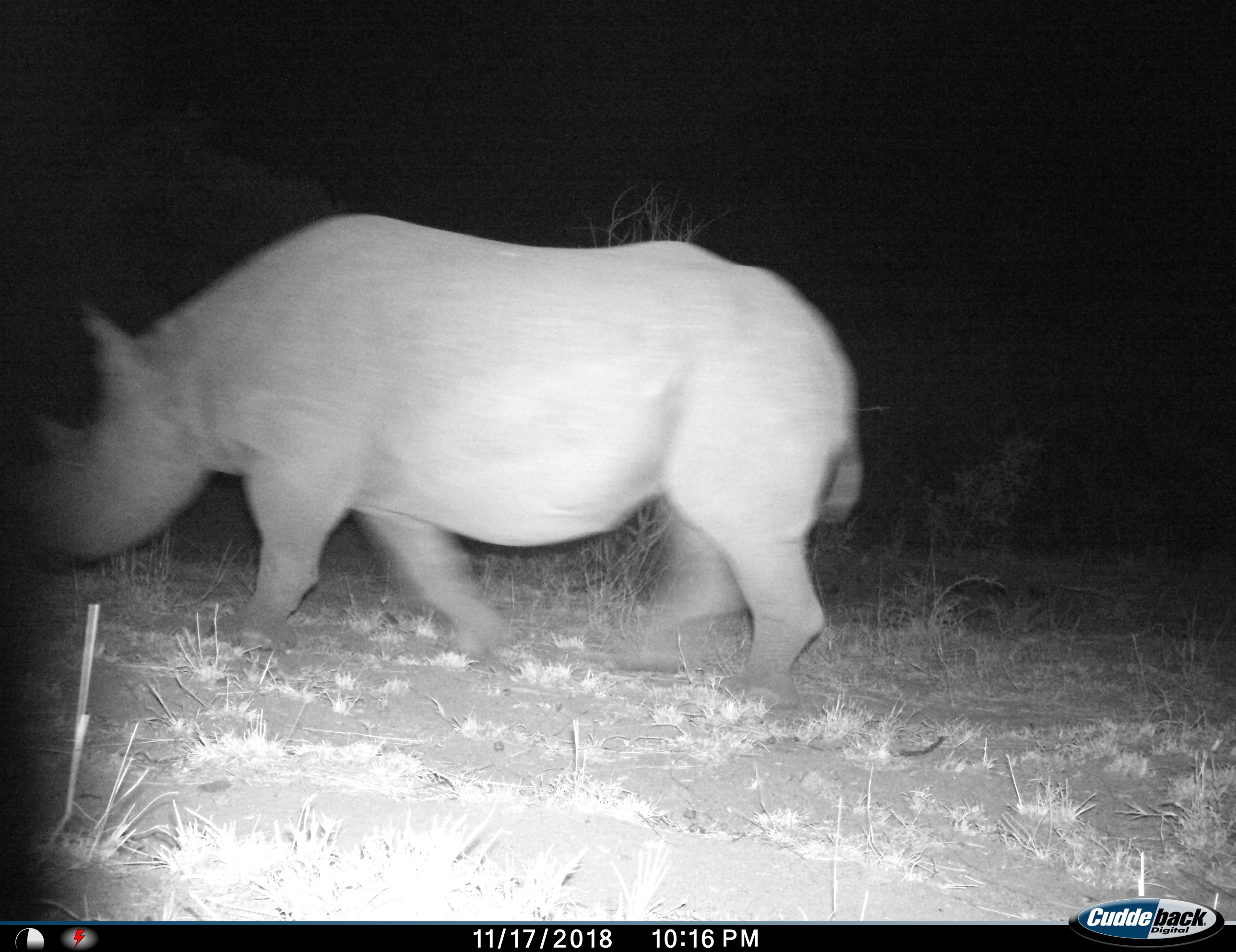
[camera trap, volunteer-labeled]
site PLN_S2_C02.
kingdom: Animalia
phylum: Chordata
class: Mammalia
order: Perissodactyla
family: Rhinocerotidae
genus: Ceratotherium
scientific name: Ceratotherium simum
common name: white rhinoceros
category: rhinoceroswhite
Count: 1.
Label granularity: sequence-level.